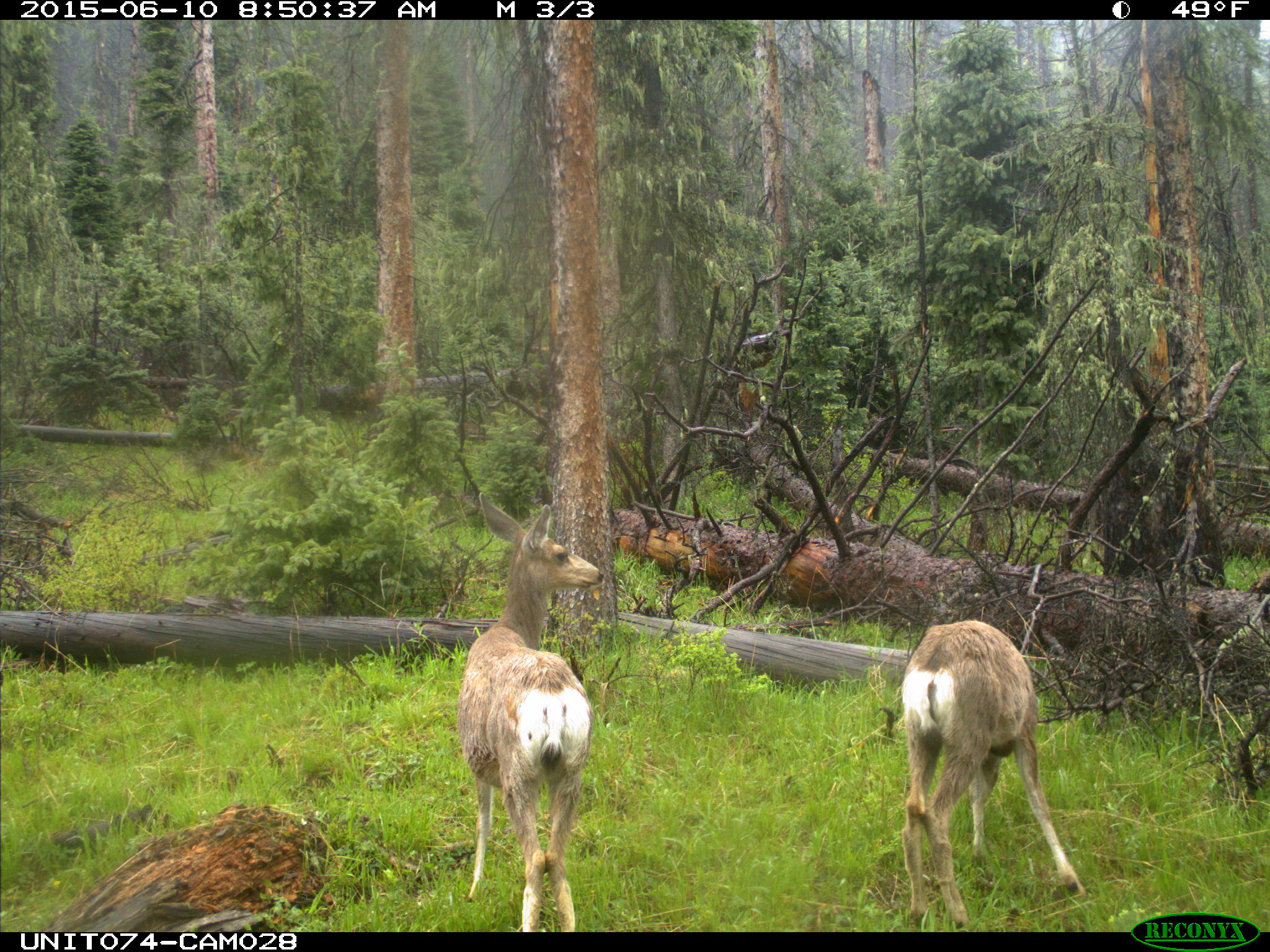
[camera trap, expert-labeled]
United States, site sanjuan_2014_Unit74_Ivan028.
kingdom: Animalia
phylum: Chordata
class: Mammalia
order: Artiodactyla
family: Cervidae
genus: Odocoileus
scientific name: Odocoileus hemionus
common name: mule deer